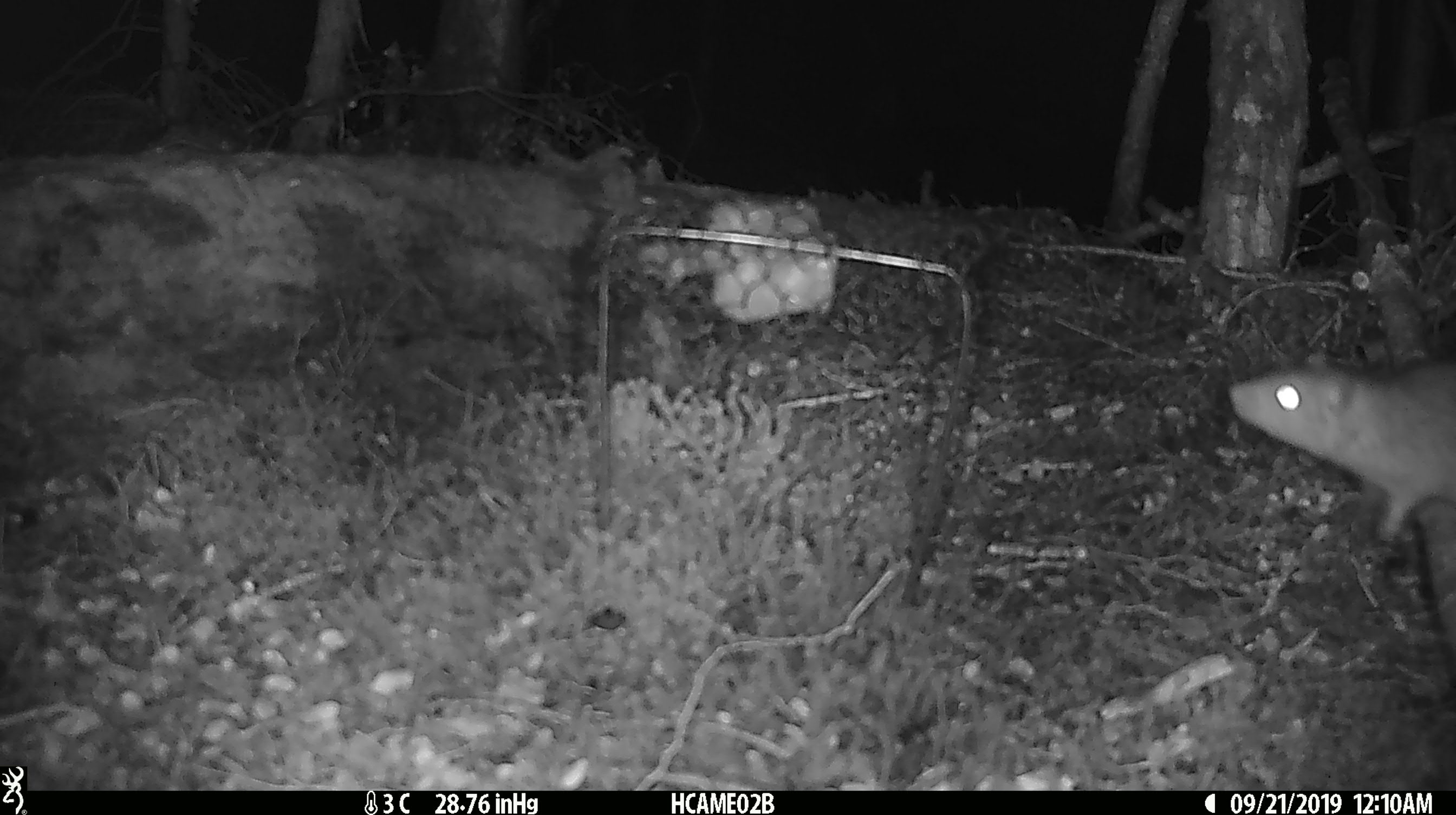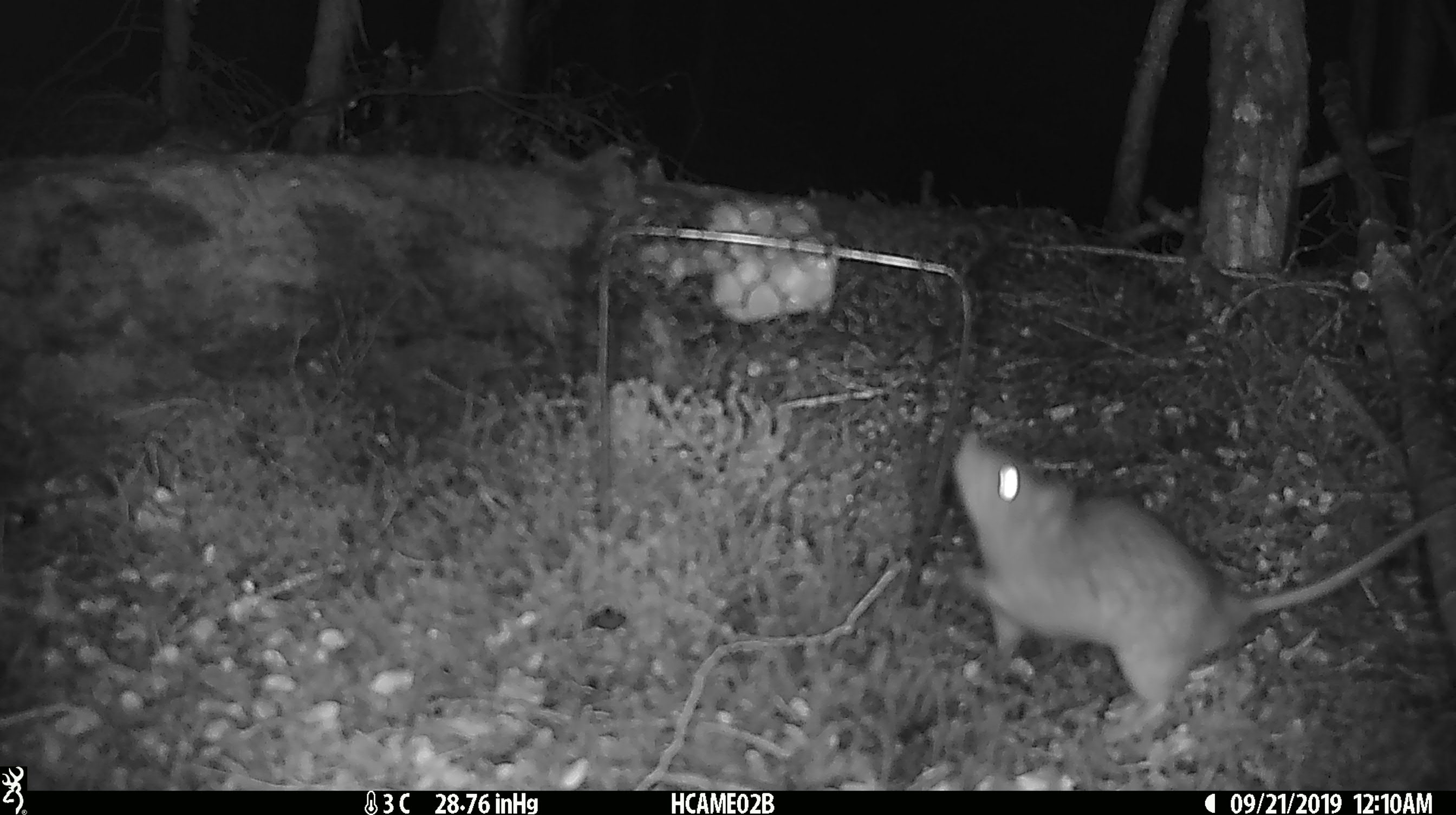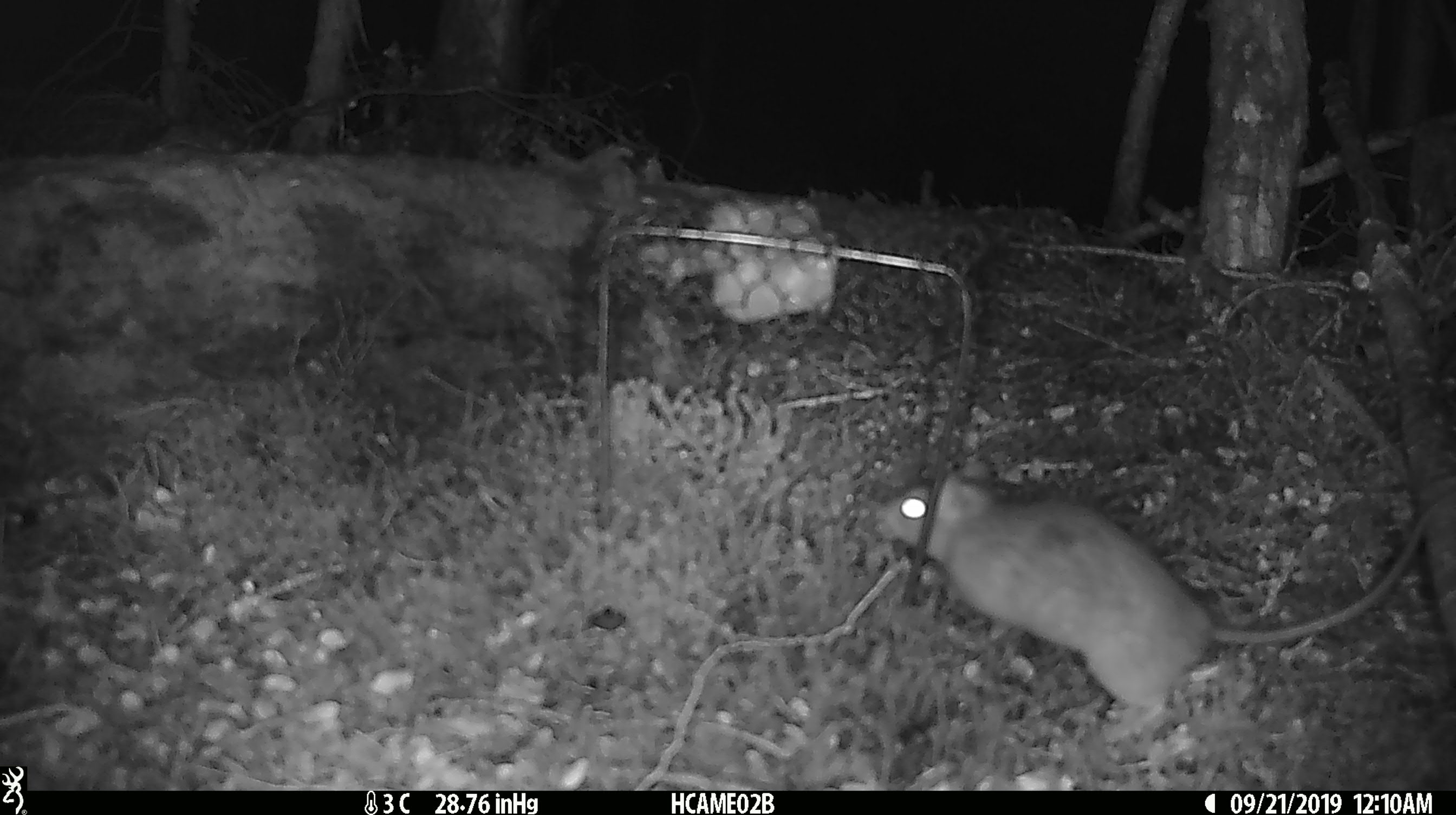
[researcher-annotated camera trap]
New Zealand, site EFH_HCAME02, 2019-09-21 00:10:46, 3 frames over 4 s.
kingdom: Animalia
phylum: Chordata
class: Mammalia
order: Rodentia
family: Muridae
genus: Rattus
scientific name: Rattus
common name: rat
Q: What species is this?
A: Rat (Rattus).